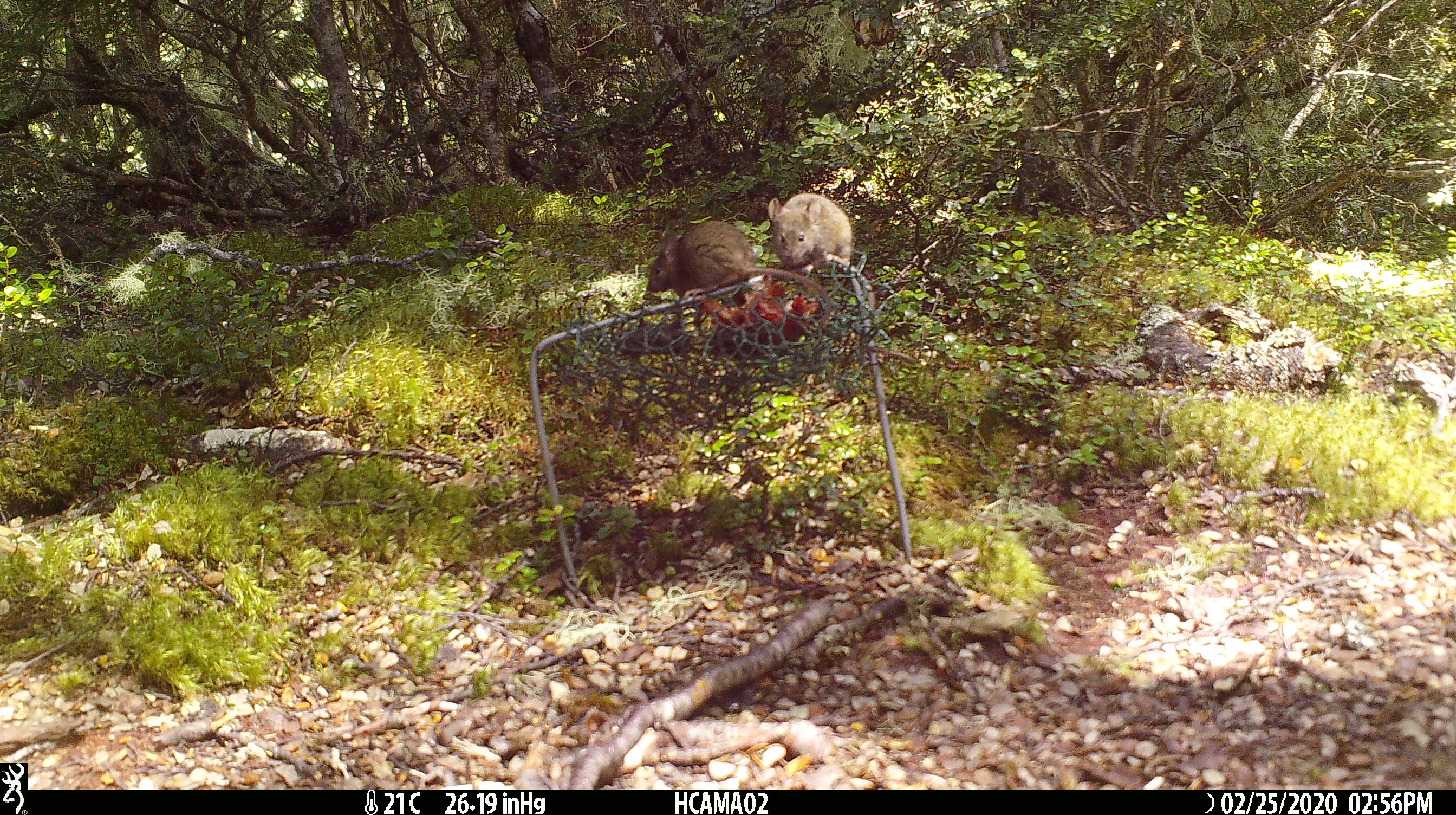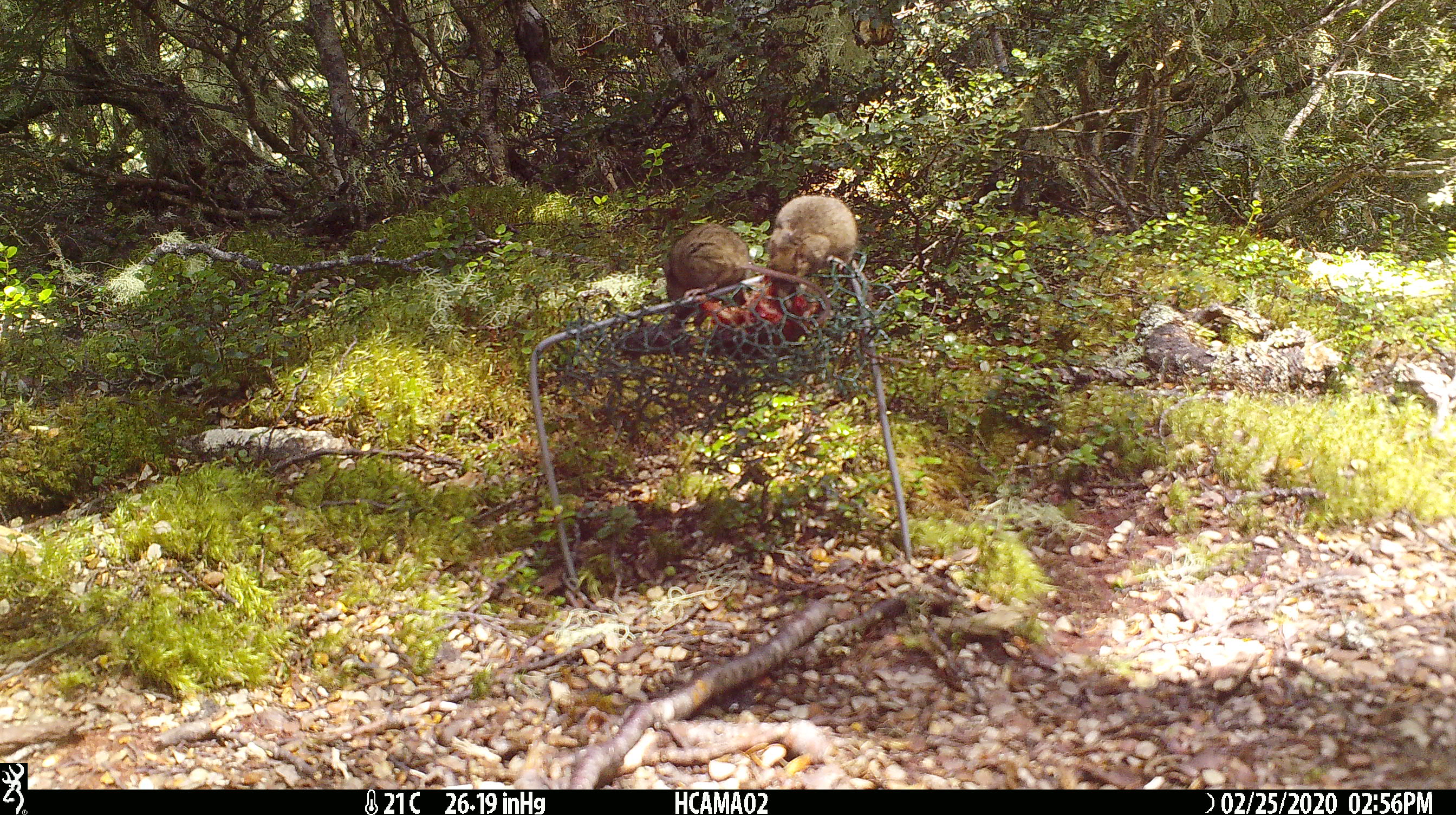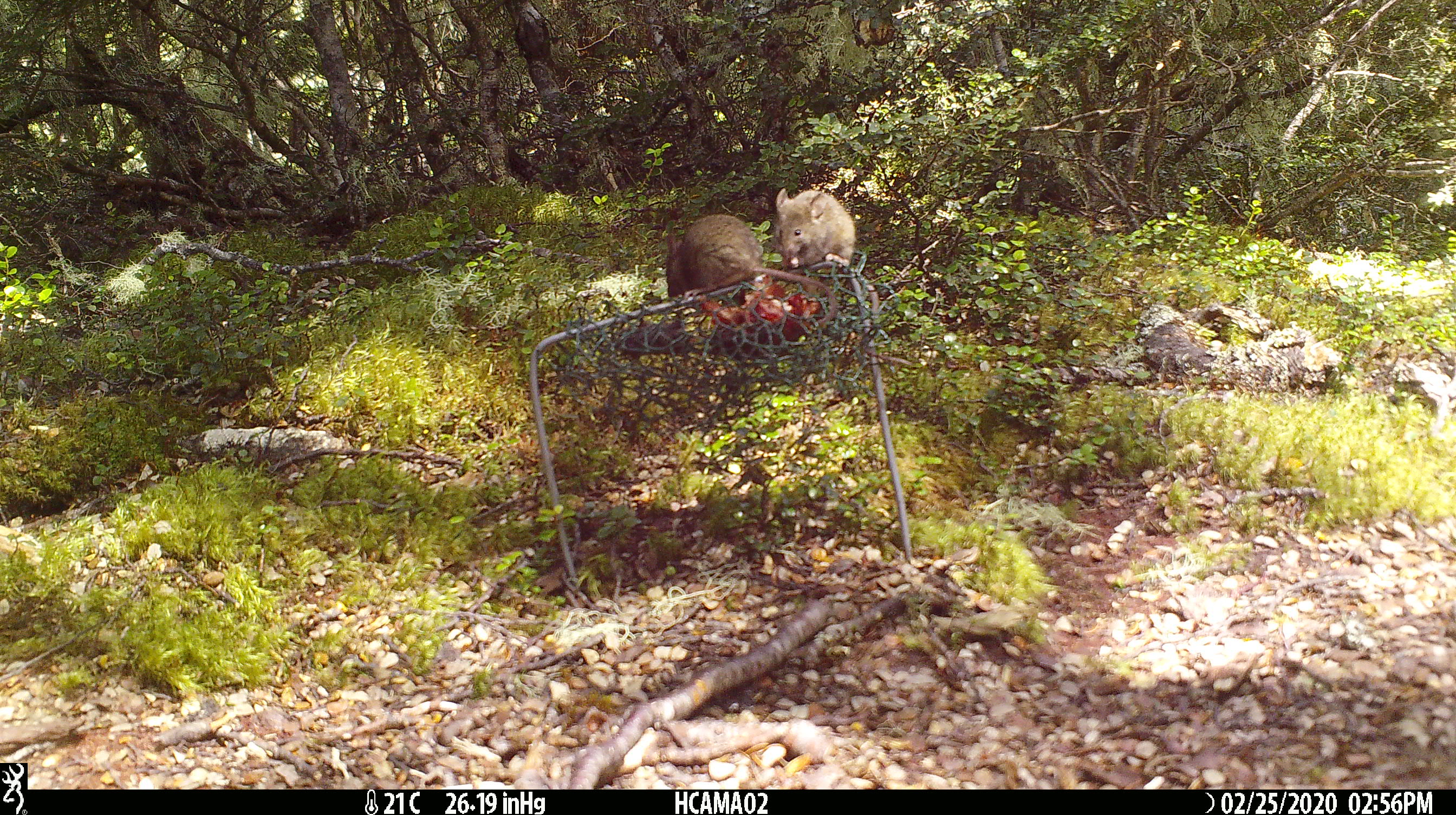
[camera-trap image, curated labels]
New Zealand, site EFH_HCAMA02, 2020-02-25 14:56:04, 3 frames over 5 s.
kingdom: Animalia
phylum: Chordata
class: Mammalia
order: Rodentia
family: Muridae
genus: Mus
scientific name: Mus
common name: mouse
Mouse (Mus).